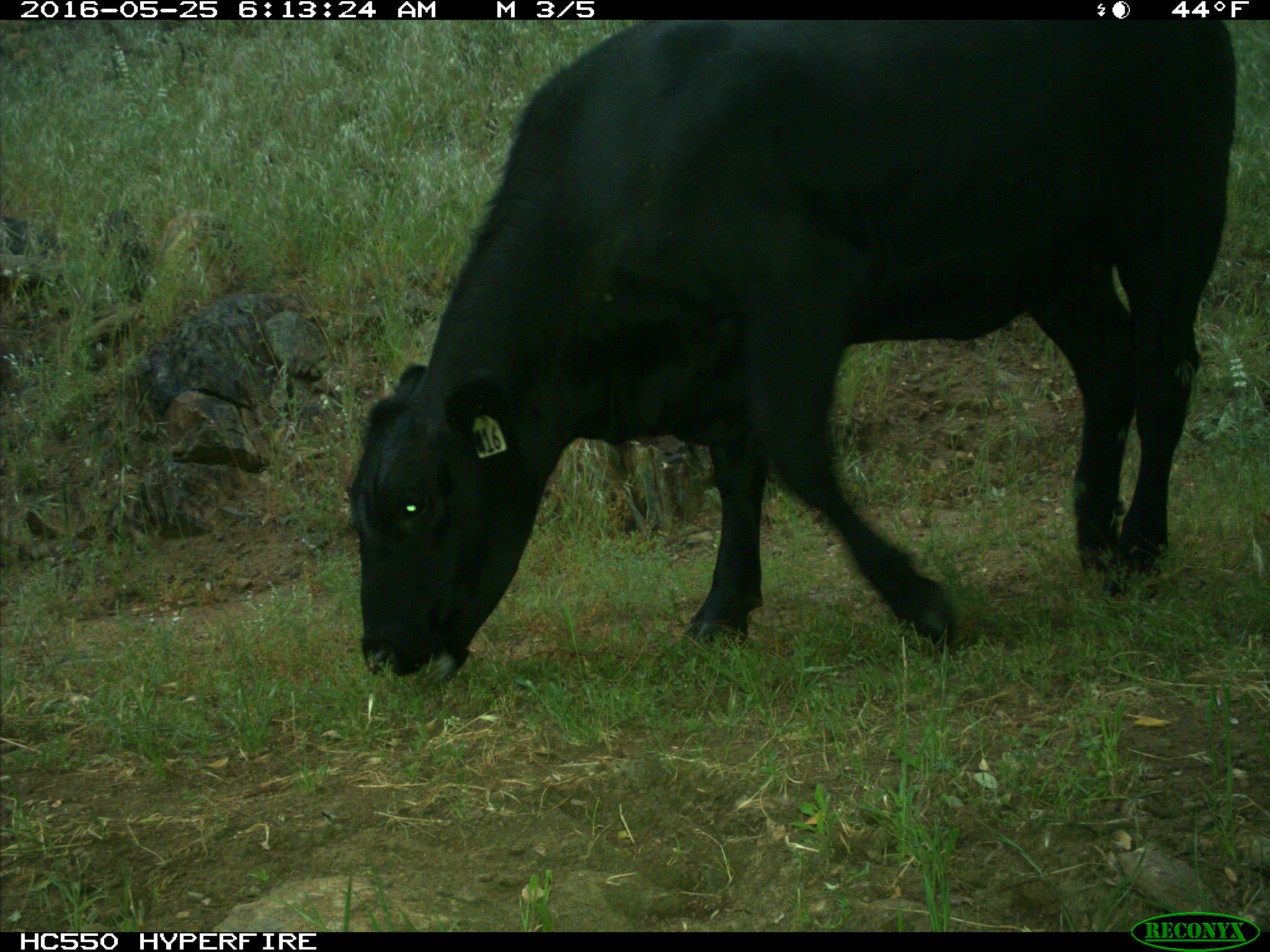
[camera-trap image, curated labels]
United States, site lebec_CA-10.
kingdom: Animalia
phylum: Chordata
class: Mammalia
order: Artiodactyla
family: Bovidae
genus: Bos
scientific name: Bos taurus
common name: domestic cow